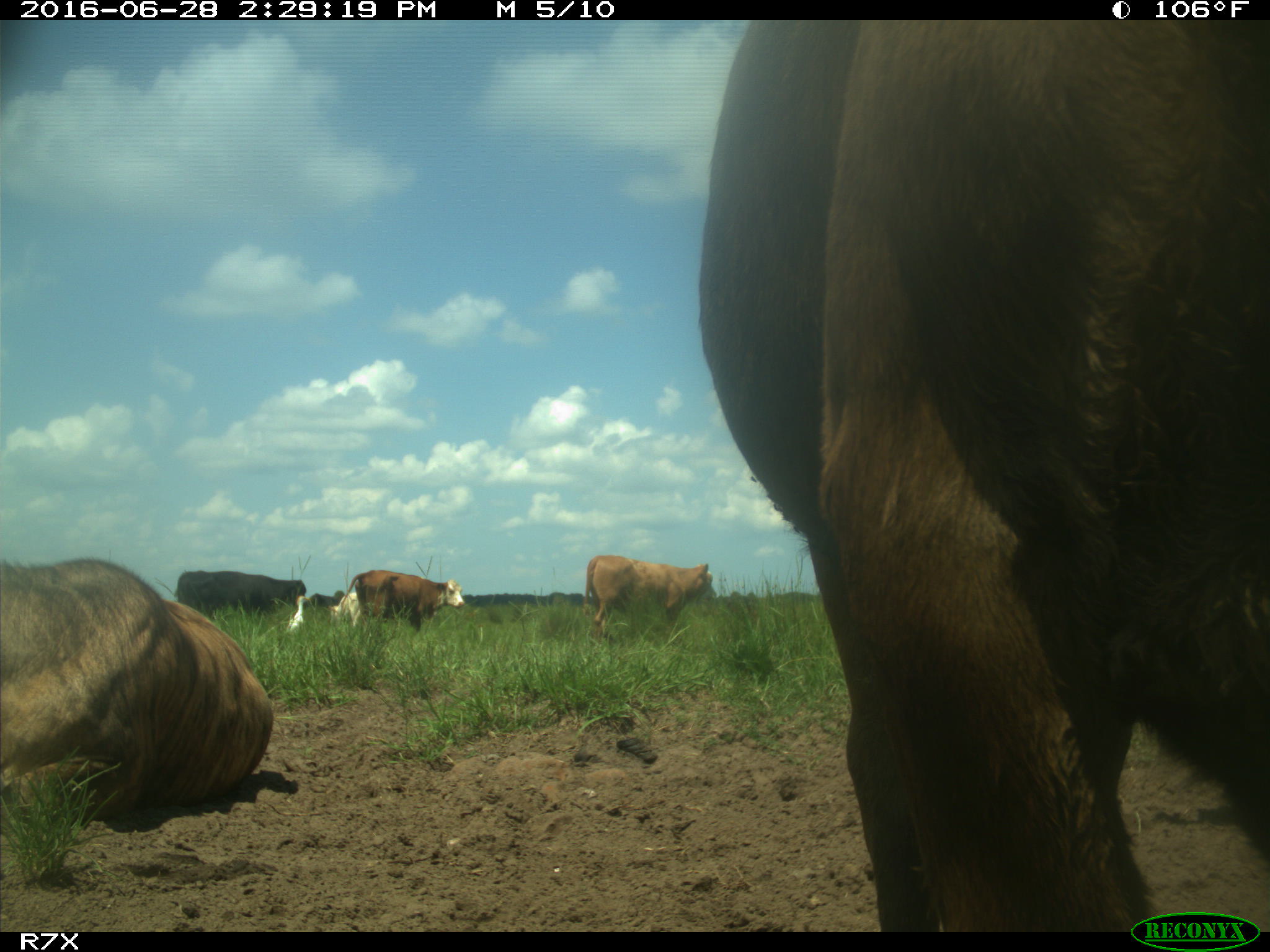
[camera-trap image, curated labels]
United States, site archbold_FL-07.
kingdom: Animalia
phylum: Chordata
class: Mammalia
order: Artiodactyla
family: Bovidae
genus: Bos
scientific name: Bos taurus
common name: domestic cow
Bos taurus (domestic cow).